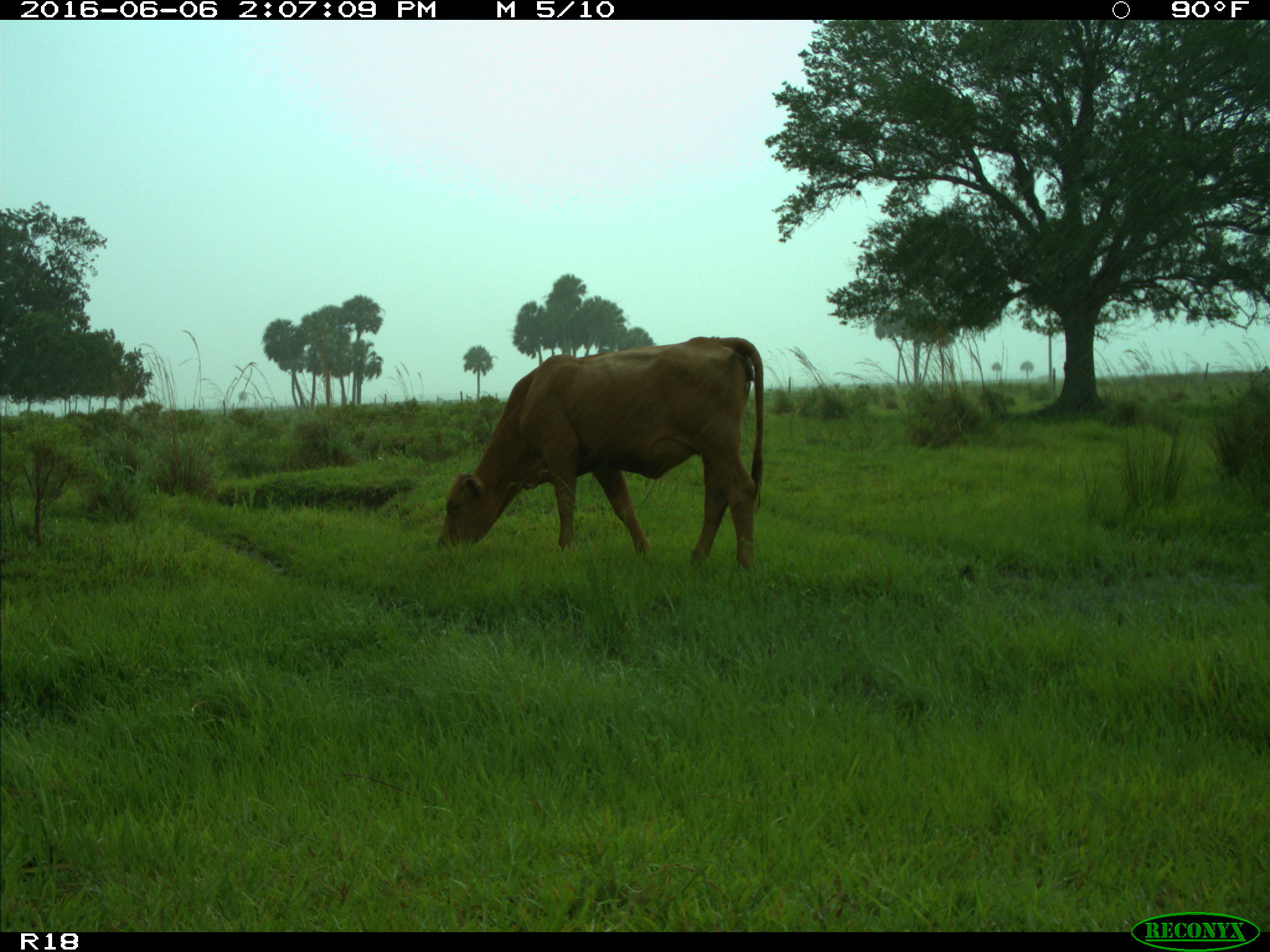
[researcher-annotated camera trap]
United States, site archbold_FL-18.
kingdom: Animalia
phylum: Chordata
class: Mammalia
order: Artiodactyla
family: Bovidae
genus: Bos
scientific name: Bos taurus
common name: domestic cow